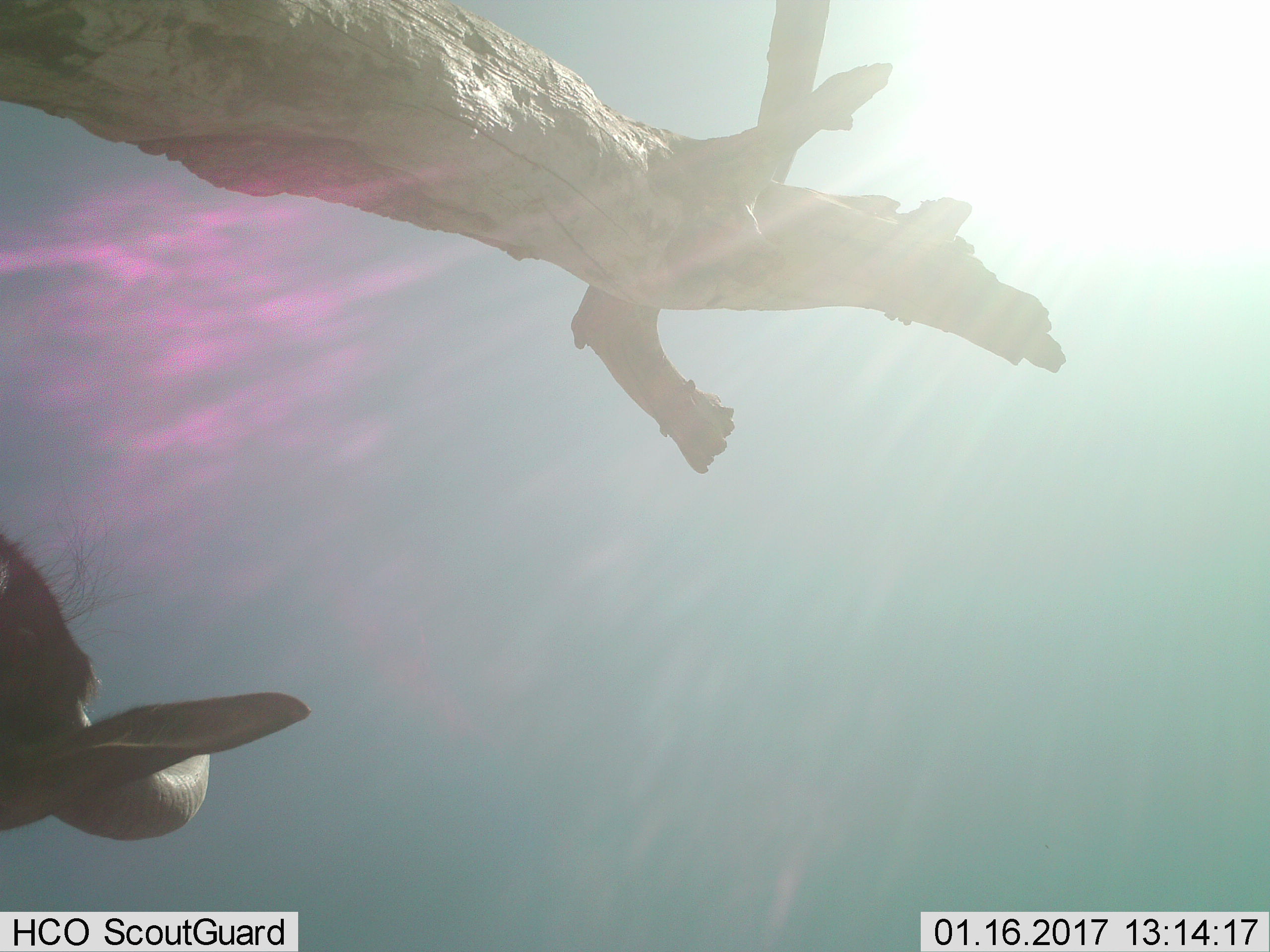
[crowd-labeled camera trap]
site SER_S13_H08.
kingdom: Animalia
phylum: Chordata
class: Mammalia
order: Artiodactyla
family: Bovidae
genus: Connochaetes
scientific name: Connochaetes taurinus taurinus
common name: blue wildebeest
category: wildebeestblue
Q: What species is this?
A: Wildebeestblue (blue wildebeest) (Connochaetes taurinus taurinus).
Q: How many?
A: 1.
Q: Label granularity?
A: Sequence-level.